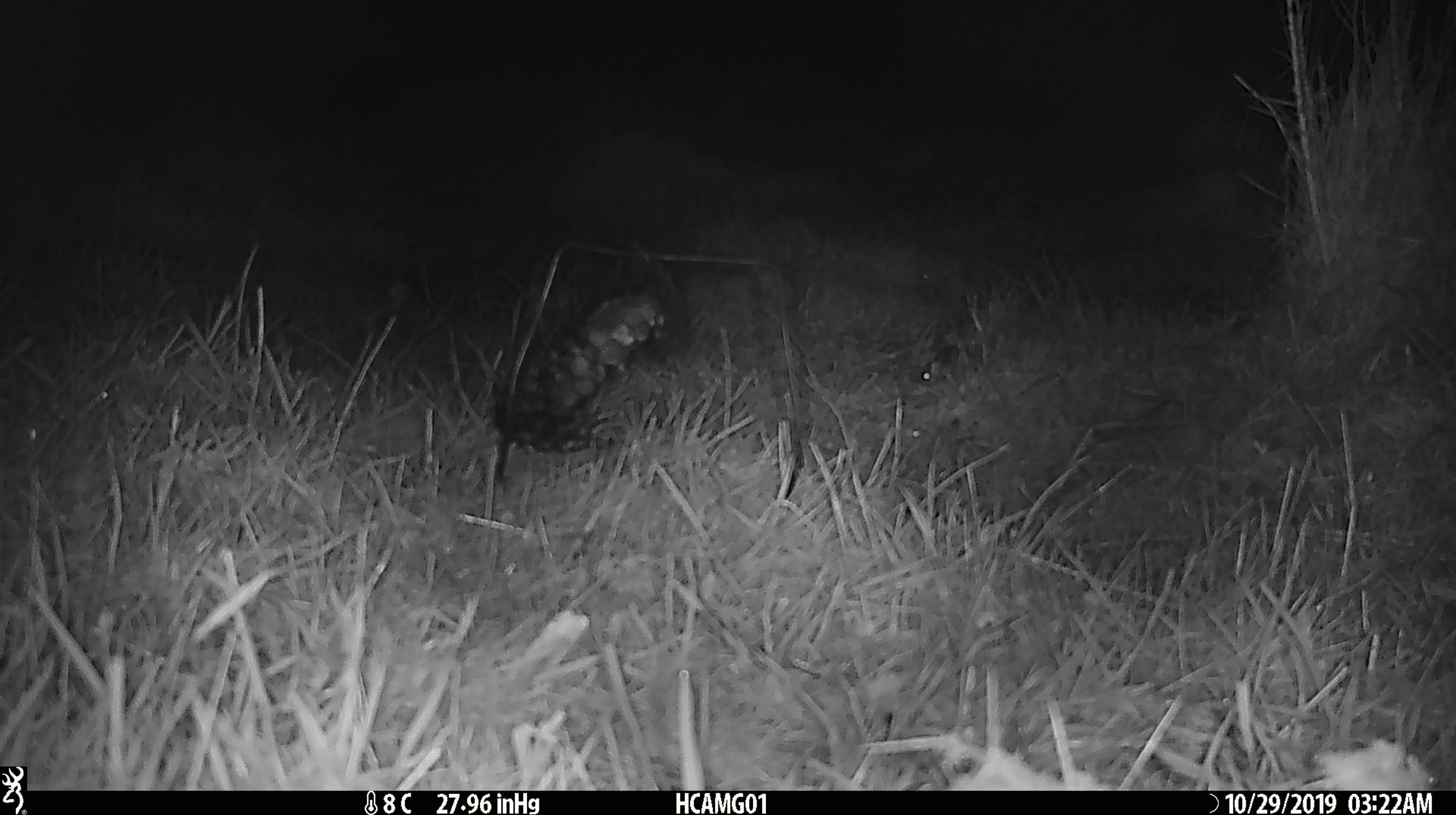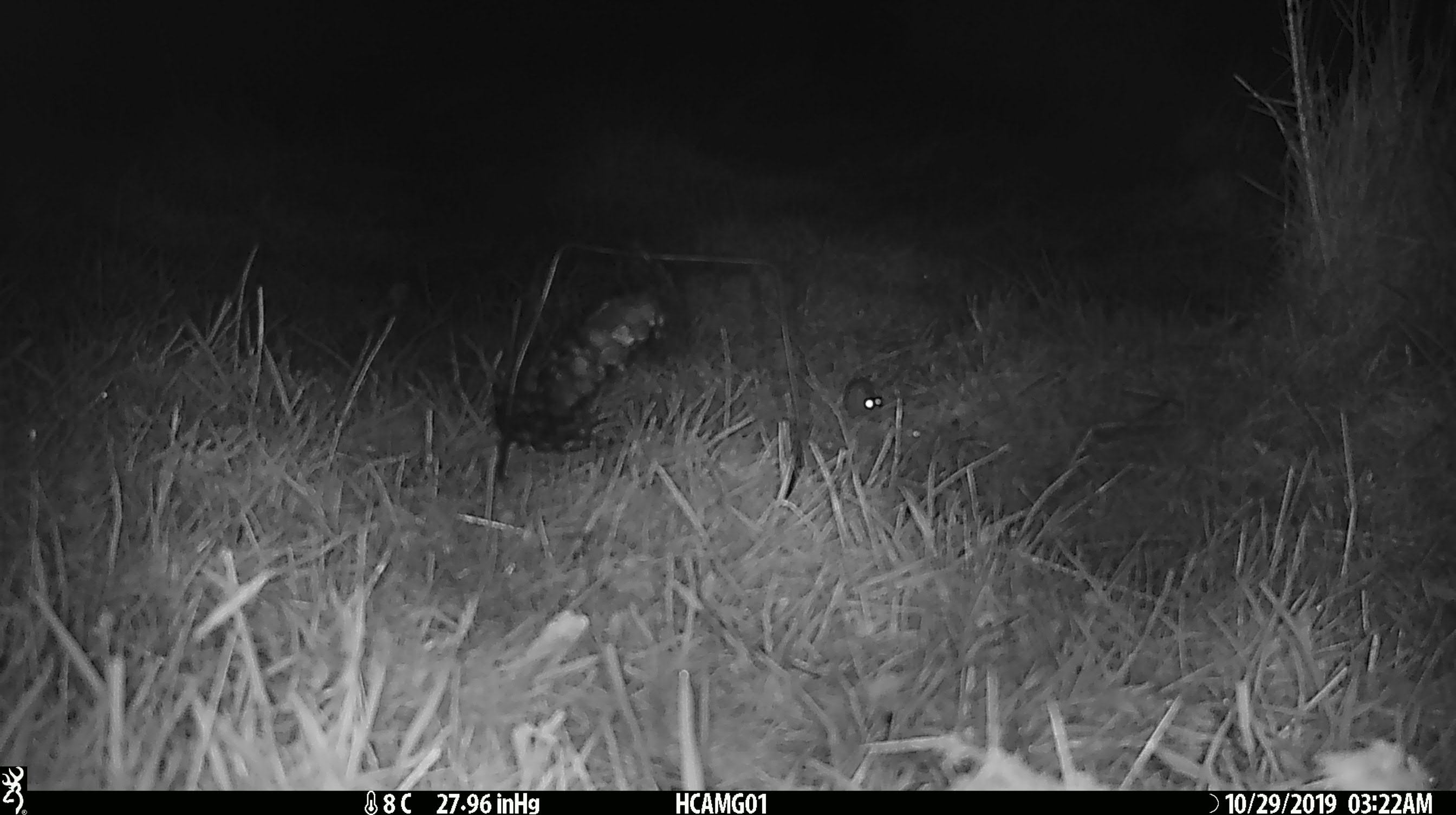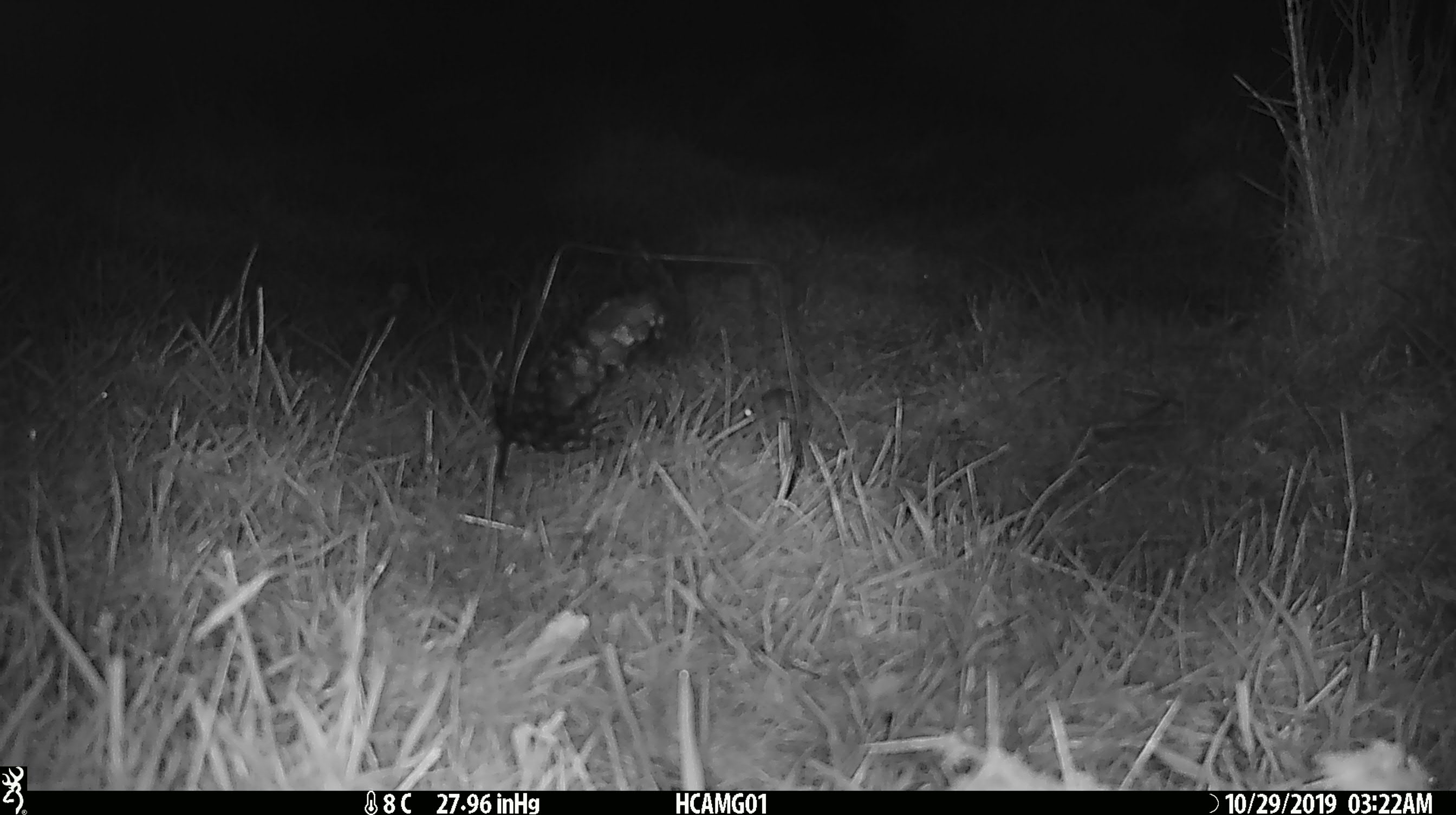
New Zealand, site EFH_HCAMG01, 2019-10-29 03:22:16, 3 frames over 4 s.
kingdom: Animalia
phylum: Chordata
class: Mammalia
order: Rodentia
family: Muridae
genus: Mus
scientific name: Mus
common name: mouse